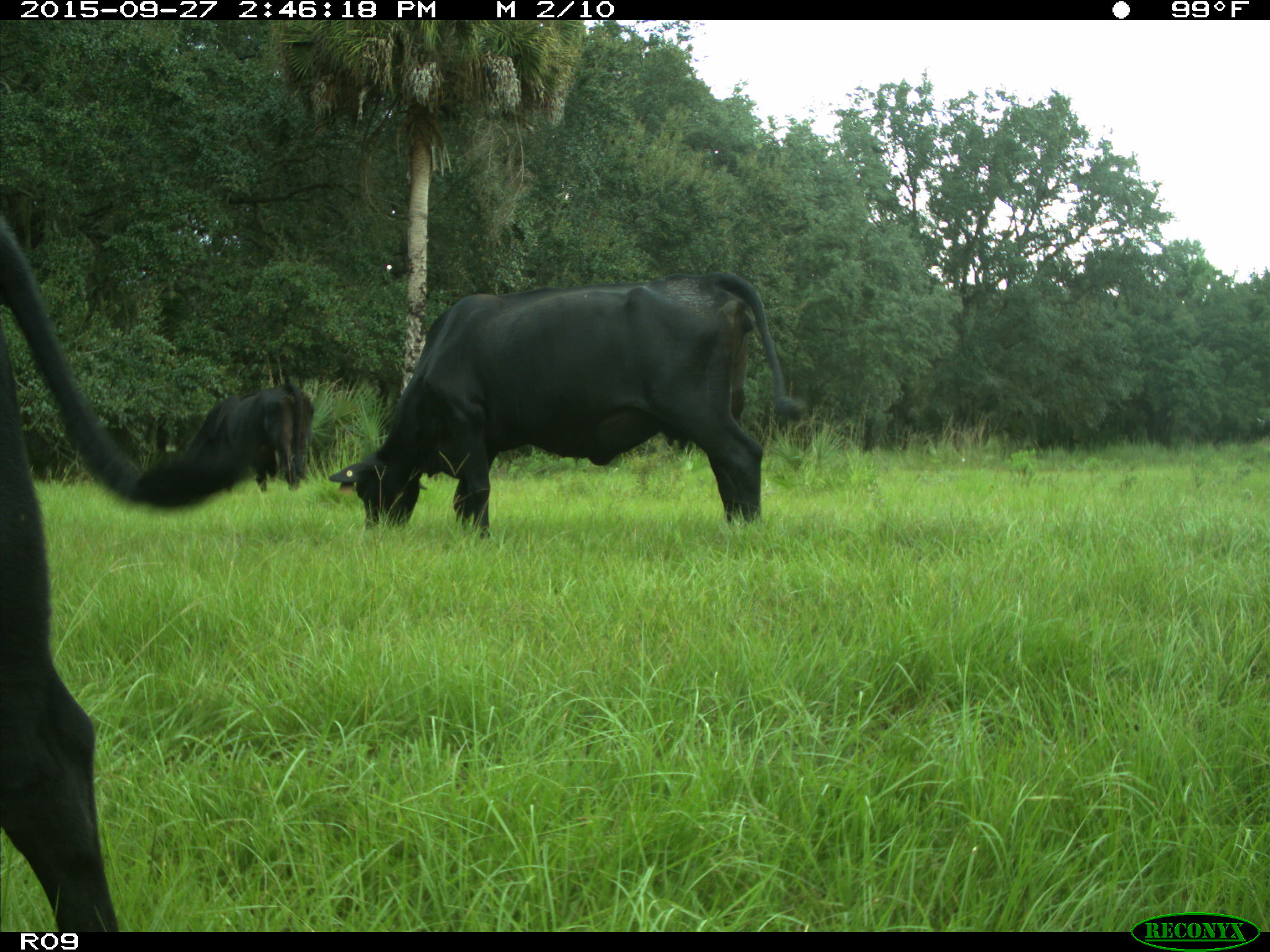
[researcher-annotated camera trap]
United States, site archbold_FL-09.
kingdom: Animalia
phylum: Chordata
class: Mammalia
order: Artiodactyla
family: Bovidae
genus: Bos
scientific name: Bos taurus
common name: domestic cow